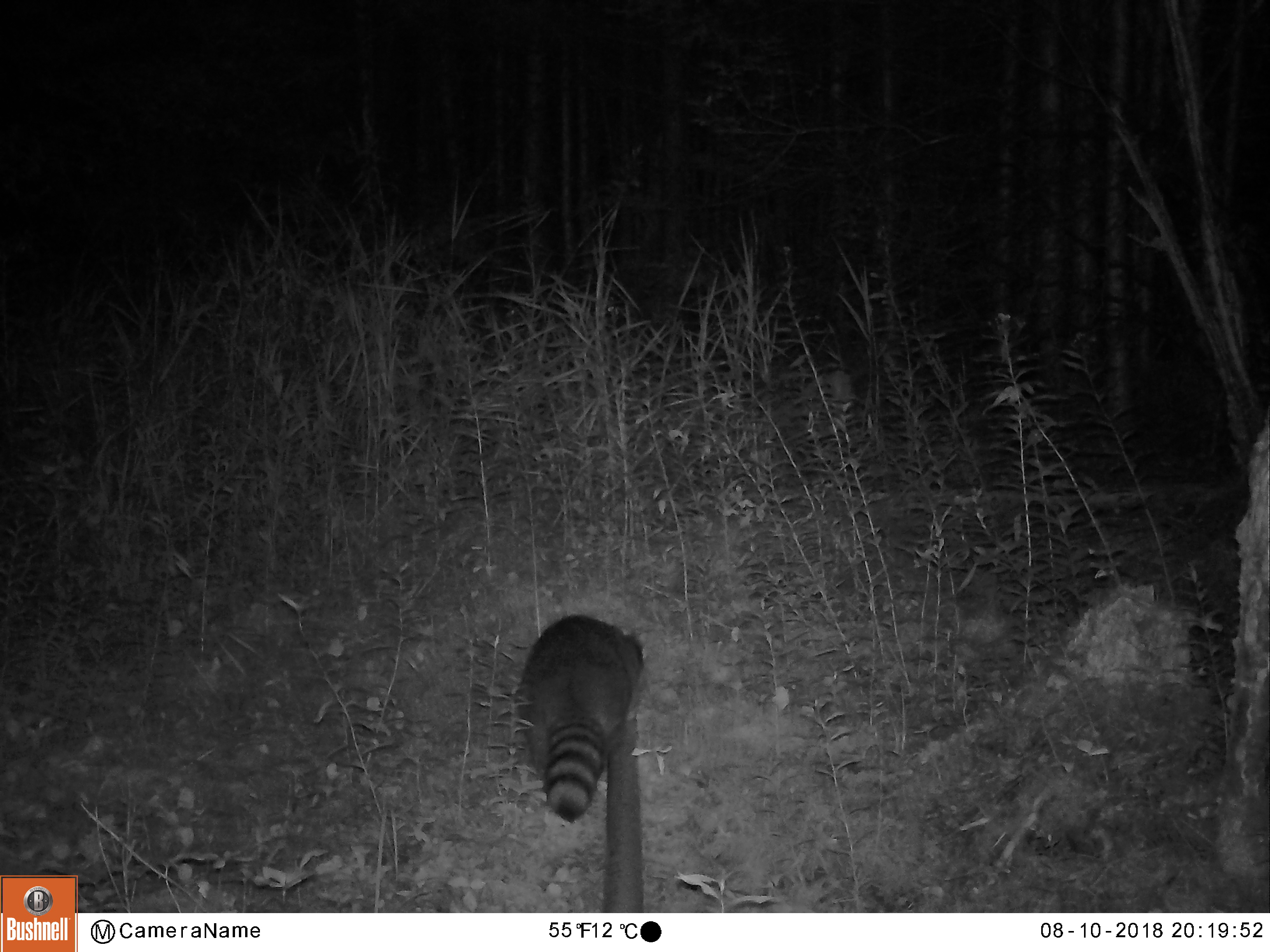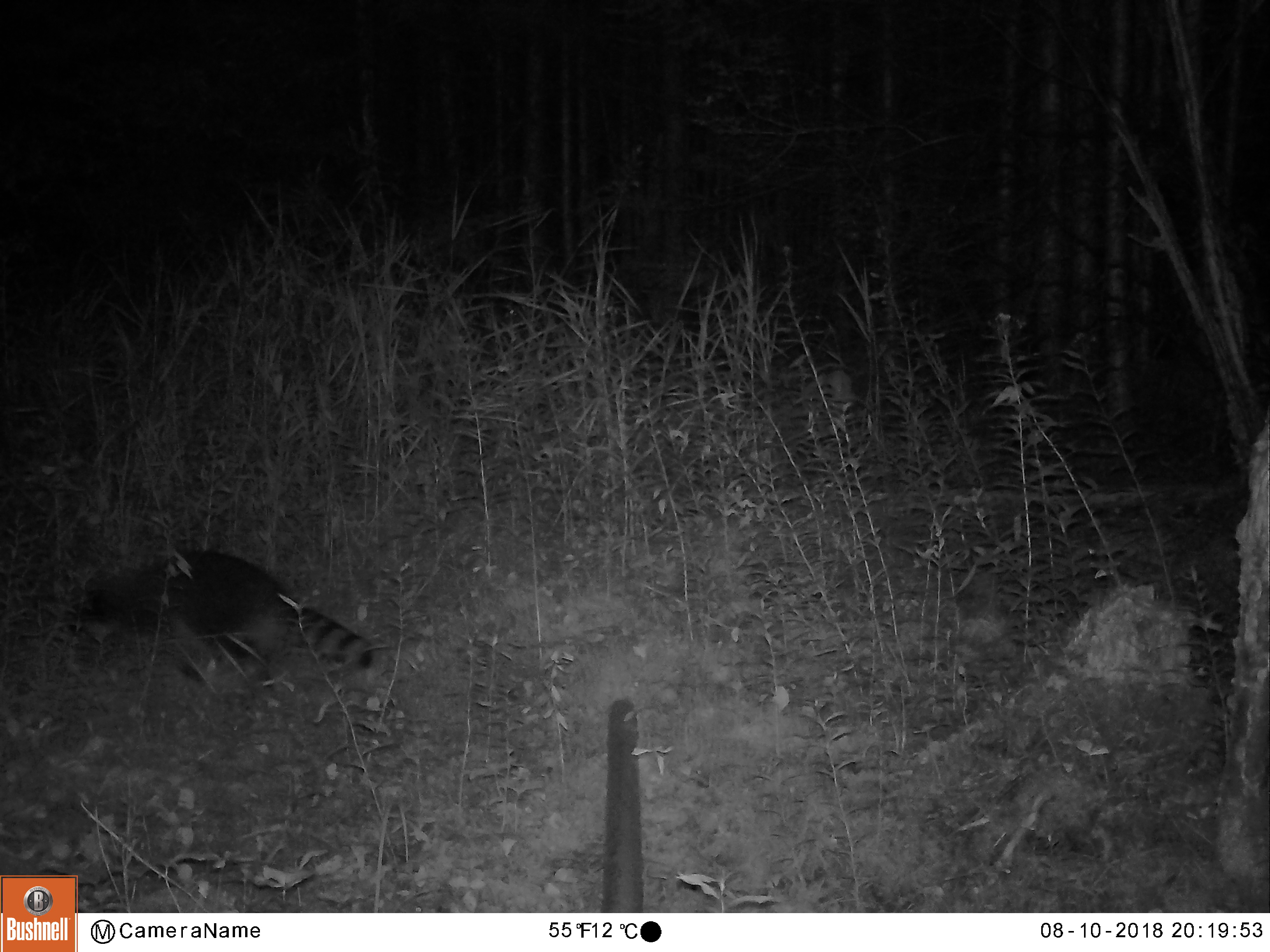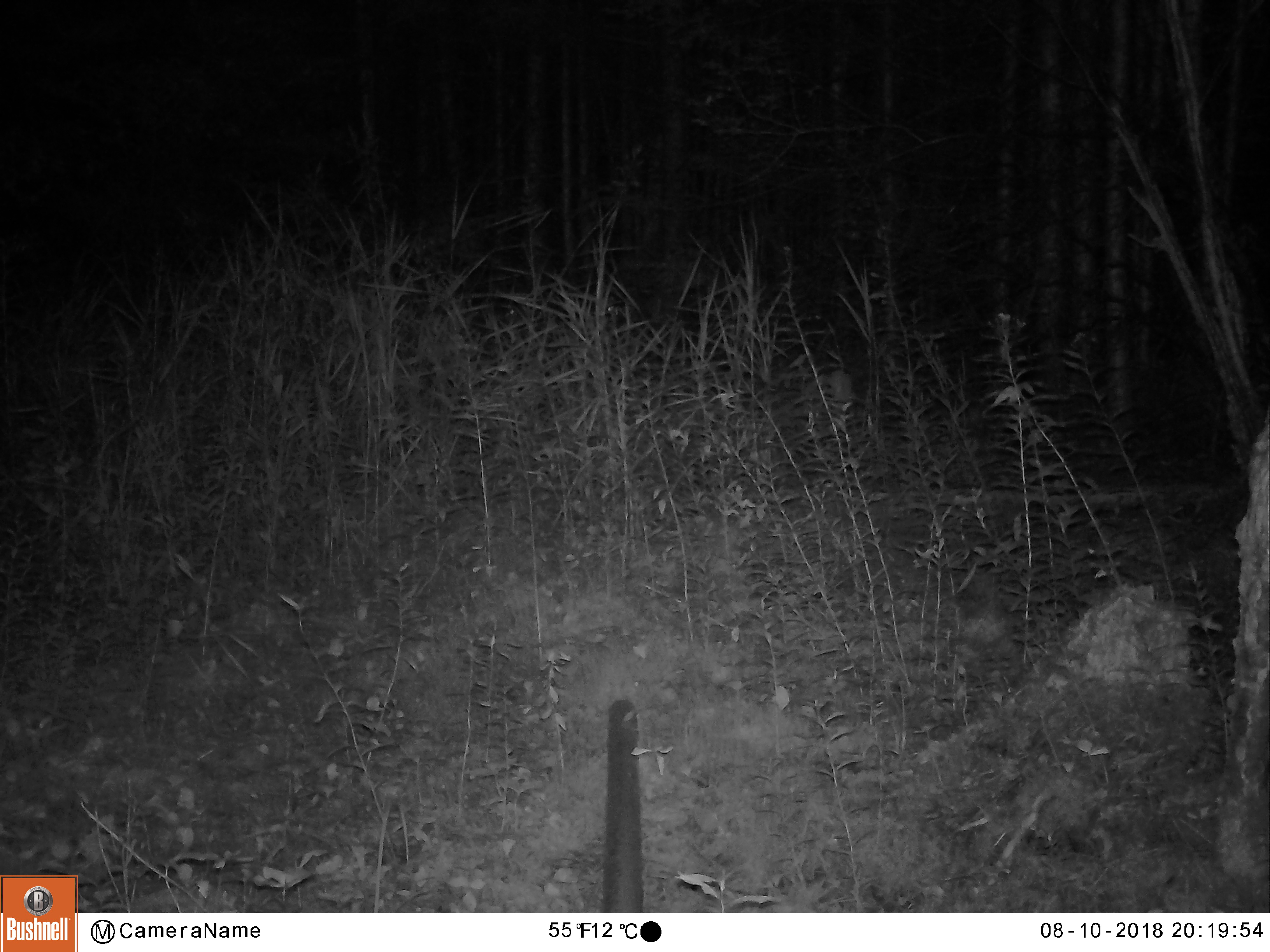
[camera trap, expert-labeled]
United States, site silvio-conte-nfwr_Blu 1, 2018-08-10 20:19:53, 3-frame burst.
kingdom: Animalia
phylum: Chordata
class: Mammalia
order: Carnivora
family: Procyonidae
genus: Procyon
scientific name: Procyon lotor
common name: raccoon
Raccoon (Procyon lotor).